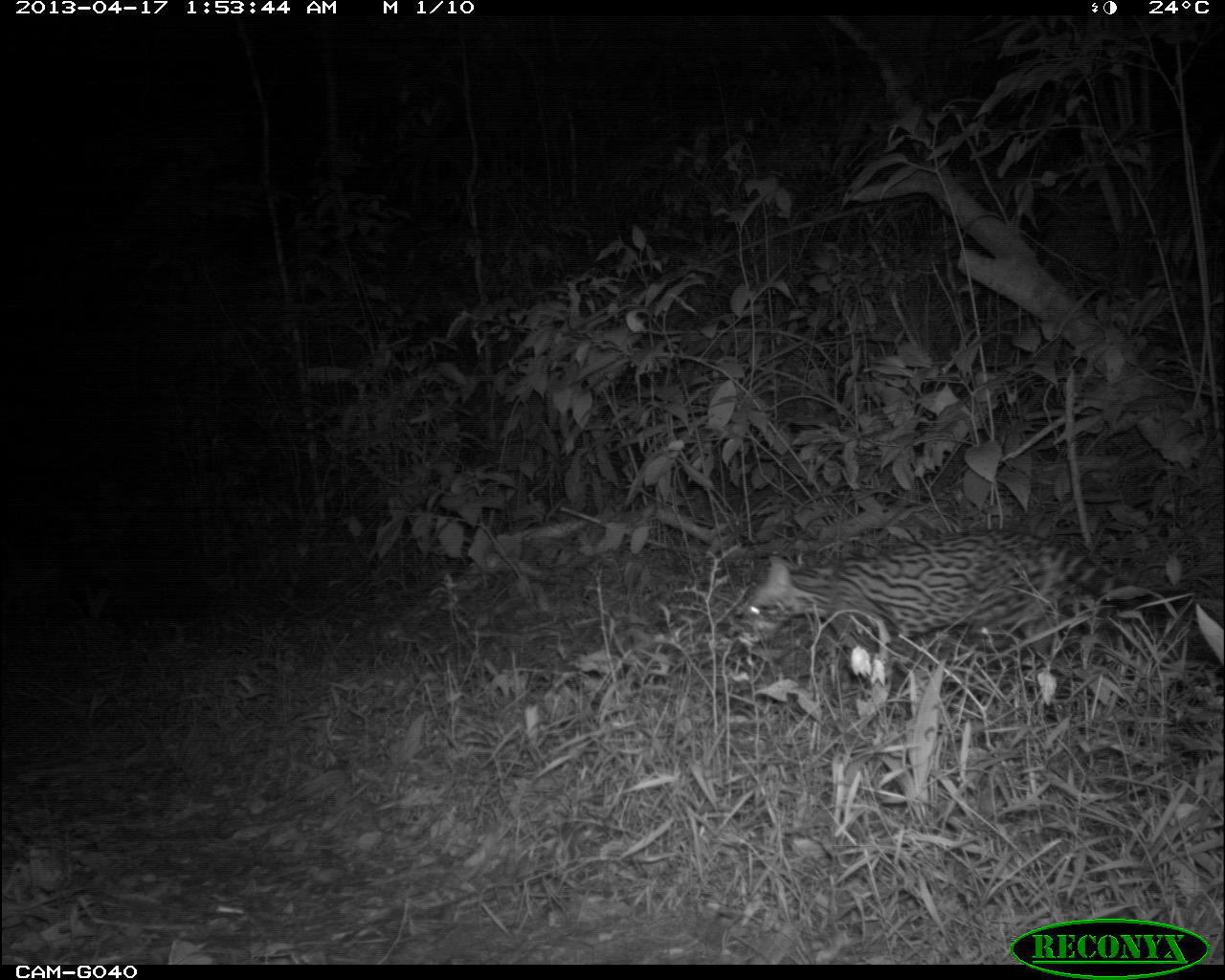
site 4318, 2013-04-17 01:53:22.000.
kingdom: Animalia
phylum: Chordata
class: Mammalia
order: Carnivora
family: Felidae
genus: Leopardus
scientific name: Leopardus pardalis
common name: ocelot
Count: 1.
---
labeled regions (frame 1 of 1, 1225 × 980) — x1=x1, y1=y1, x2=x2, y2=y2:
leopardus pardalis: x1=733, y1=523, x2=1218, y2=694